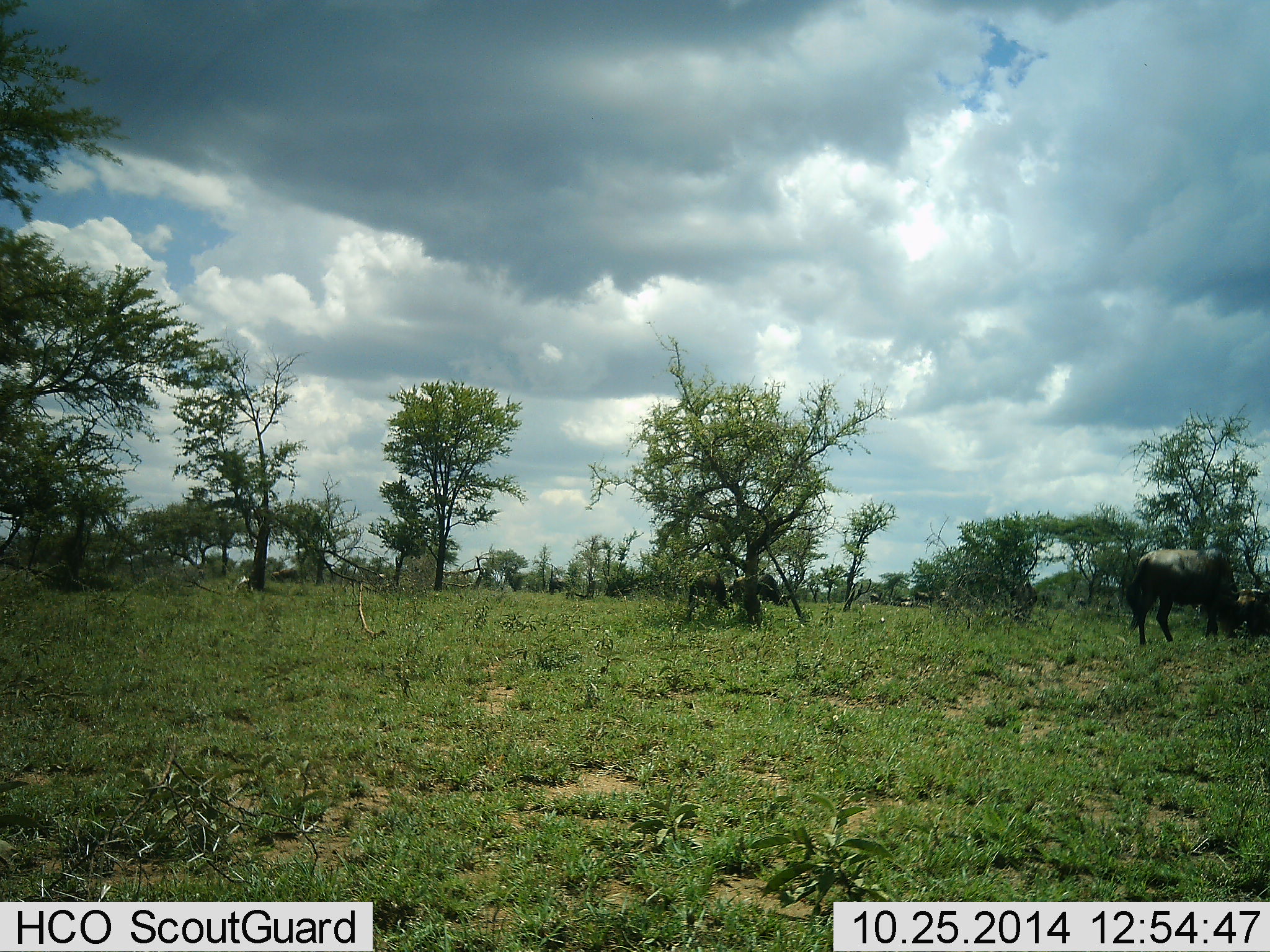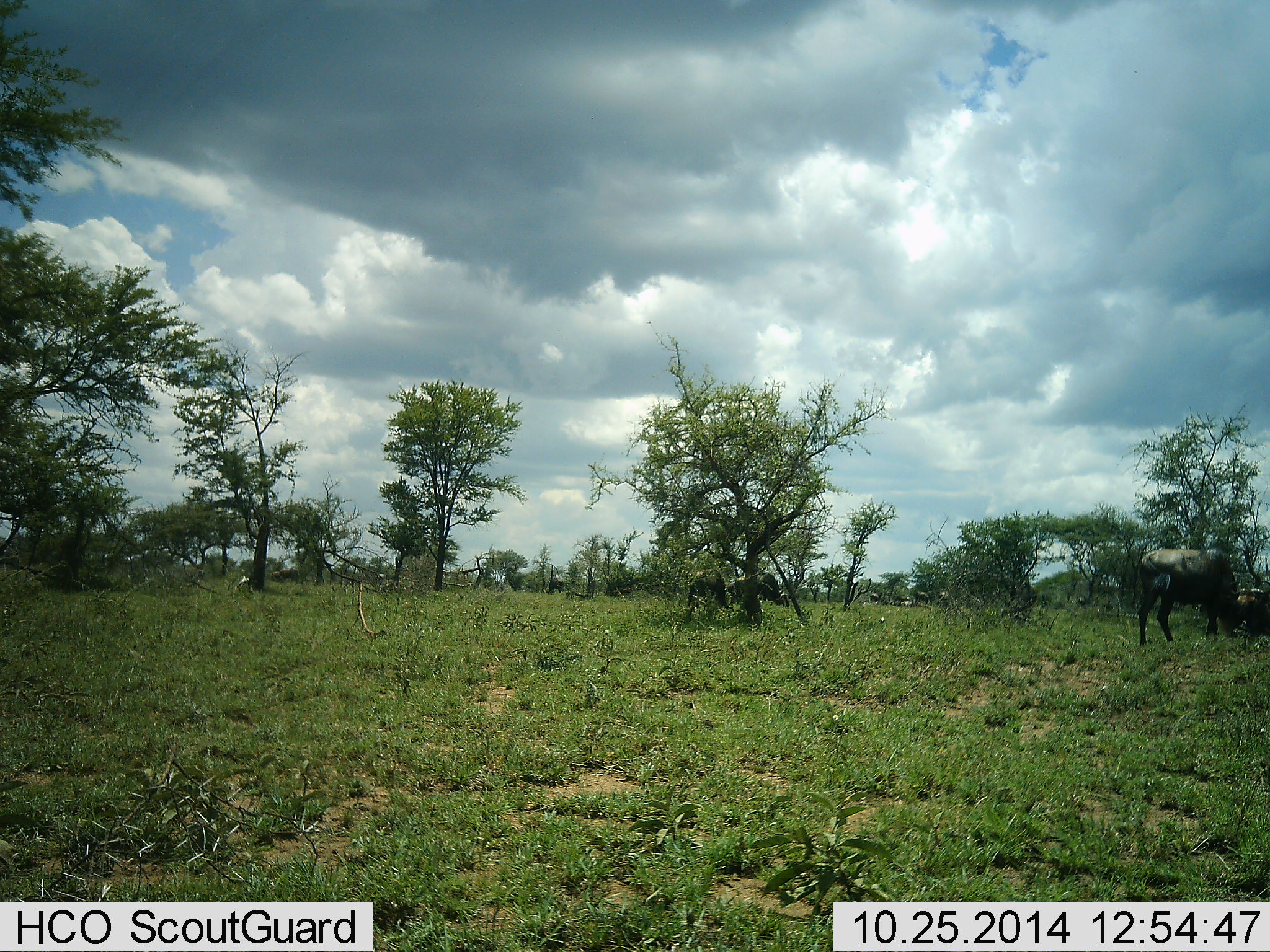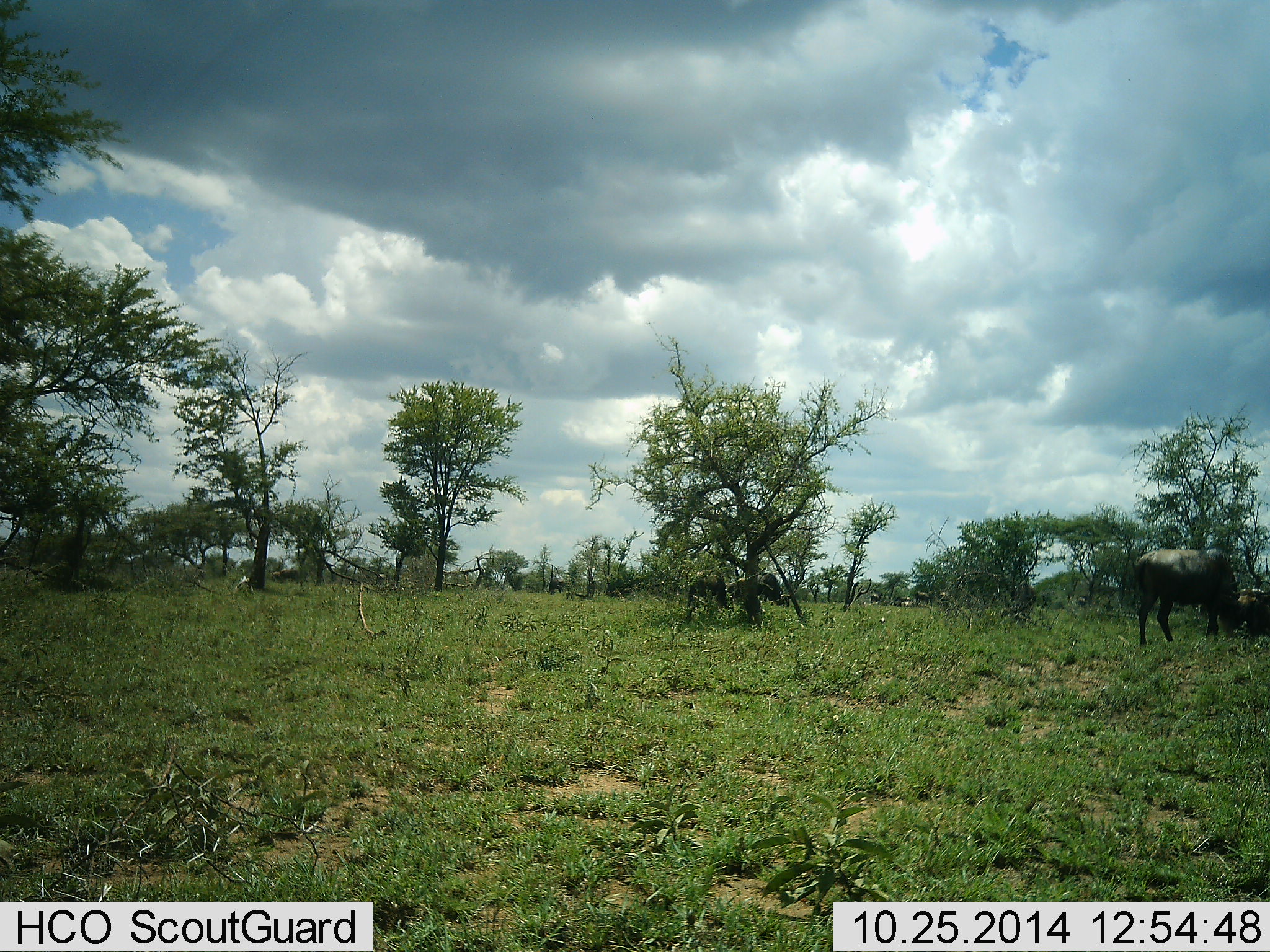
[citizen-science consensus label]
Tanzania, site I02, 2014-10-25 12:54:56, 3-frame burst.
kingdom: Animalia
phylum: Chordata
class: Mammalia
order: Artiodactyla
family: Bovidae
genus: Connochaetes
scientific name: Connochaetes taurinus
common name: blue wildebeest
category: wildebeest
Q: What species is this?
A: Wildebeest (blue wildebeest) (Connochaetes taurinus).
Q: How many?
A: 4.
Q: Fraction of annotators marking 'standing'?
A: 60%.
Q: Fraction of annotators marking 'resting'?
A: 10%.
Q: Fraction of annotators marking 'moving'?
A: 20%.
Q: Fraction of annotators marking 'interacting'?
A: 0%.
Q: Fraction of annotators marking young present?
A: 0%.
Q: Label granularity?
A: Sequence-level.